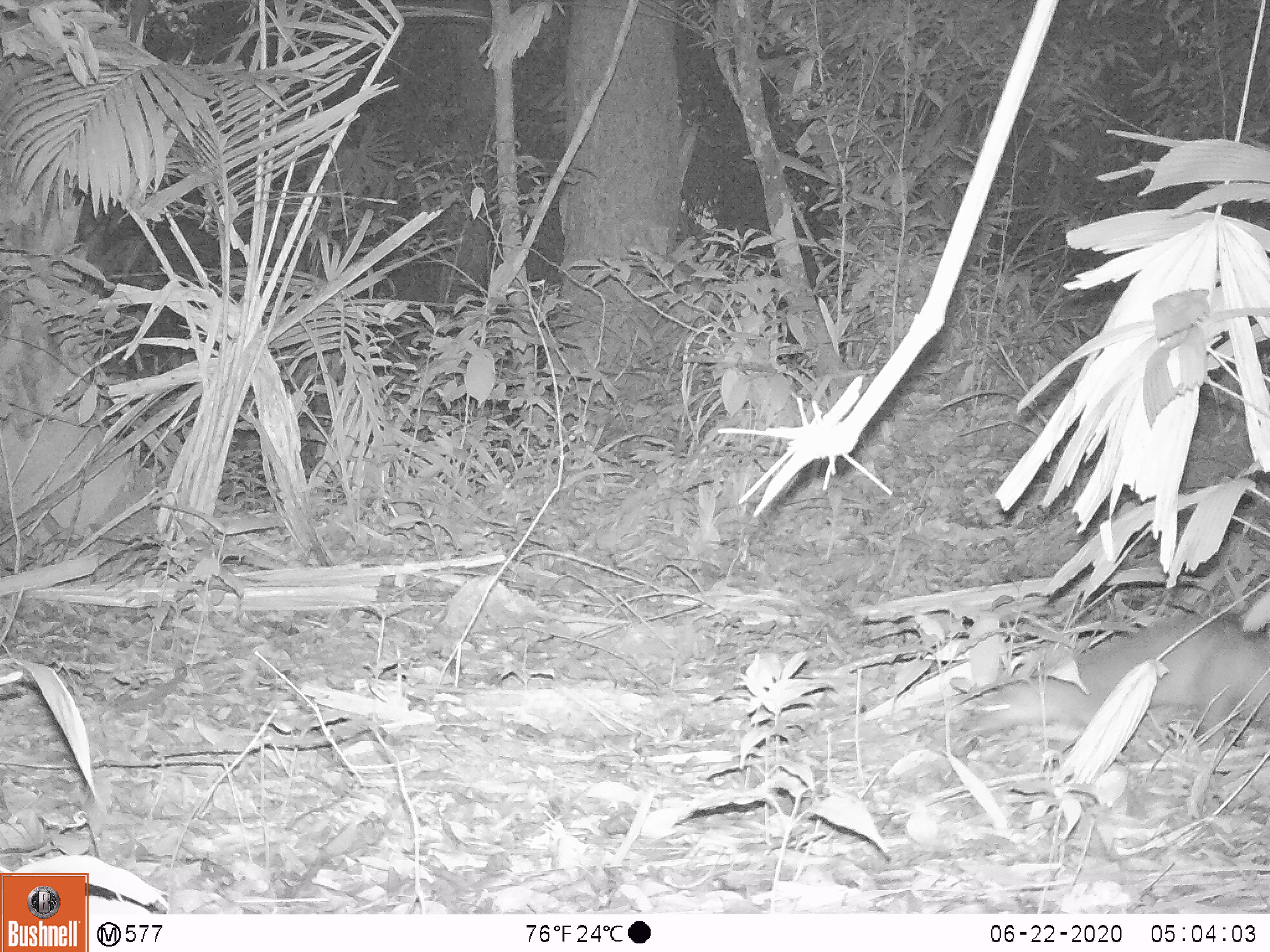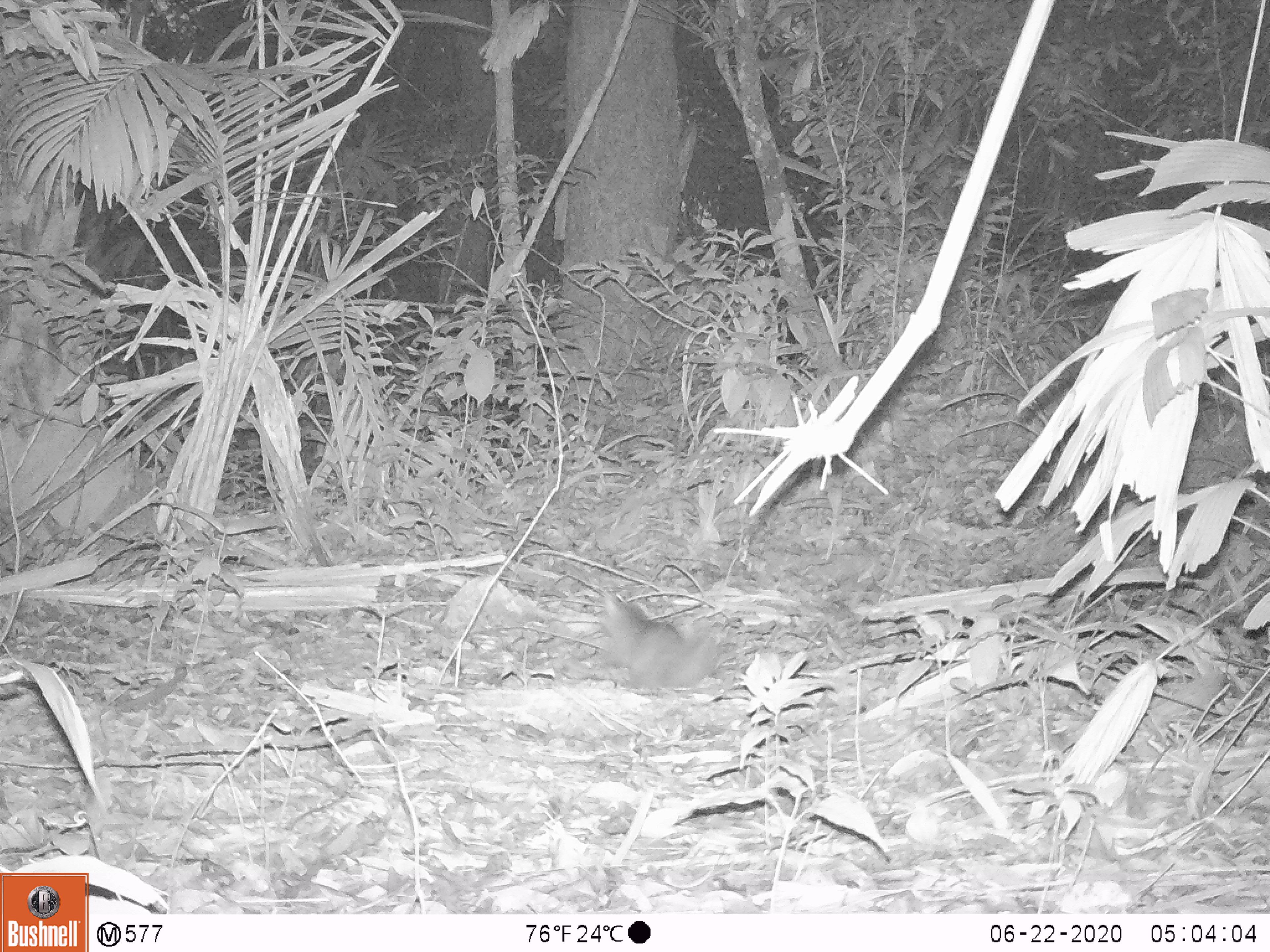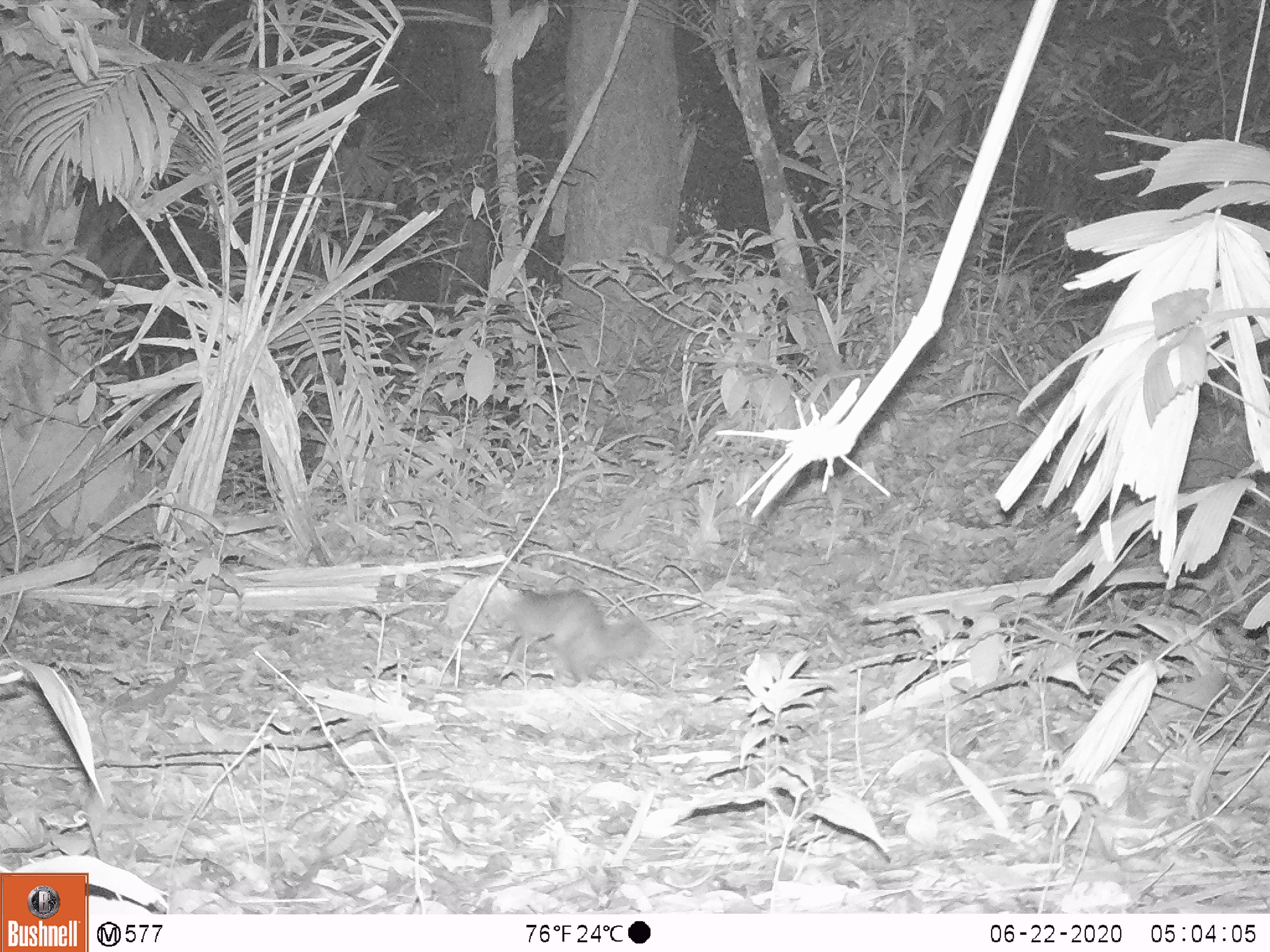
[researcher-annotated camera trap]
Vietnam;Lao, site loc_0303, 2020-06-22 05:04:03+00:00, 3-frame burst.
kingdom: Animalia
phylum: Chordata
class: Mammalia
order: Carnivora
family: Mustelidae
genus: Melogale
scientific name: Melogale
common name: ferret badger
Ferret badger (Melogale). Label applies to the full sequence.